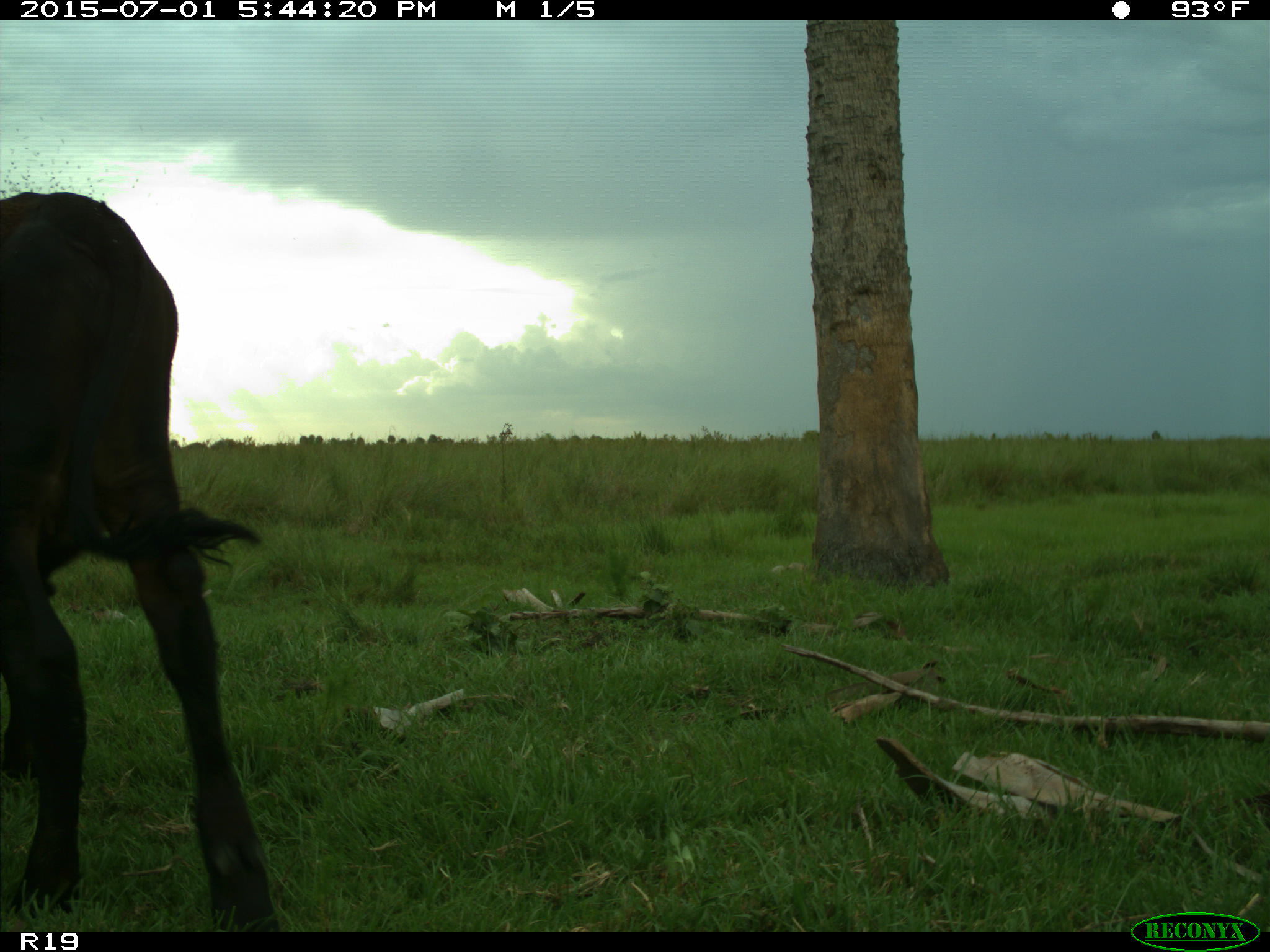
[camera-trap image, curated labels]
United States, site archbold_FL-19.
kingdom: Animalia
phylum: Chordata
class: Mammalia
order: Artiodactyla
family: Bovidae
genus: Bos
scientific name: Bos taurus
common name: domestic cow